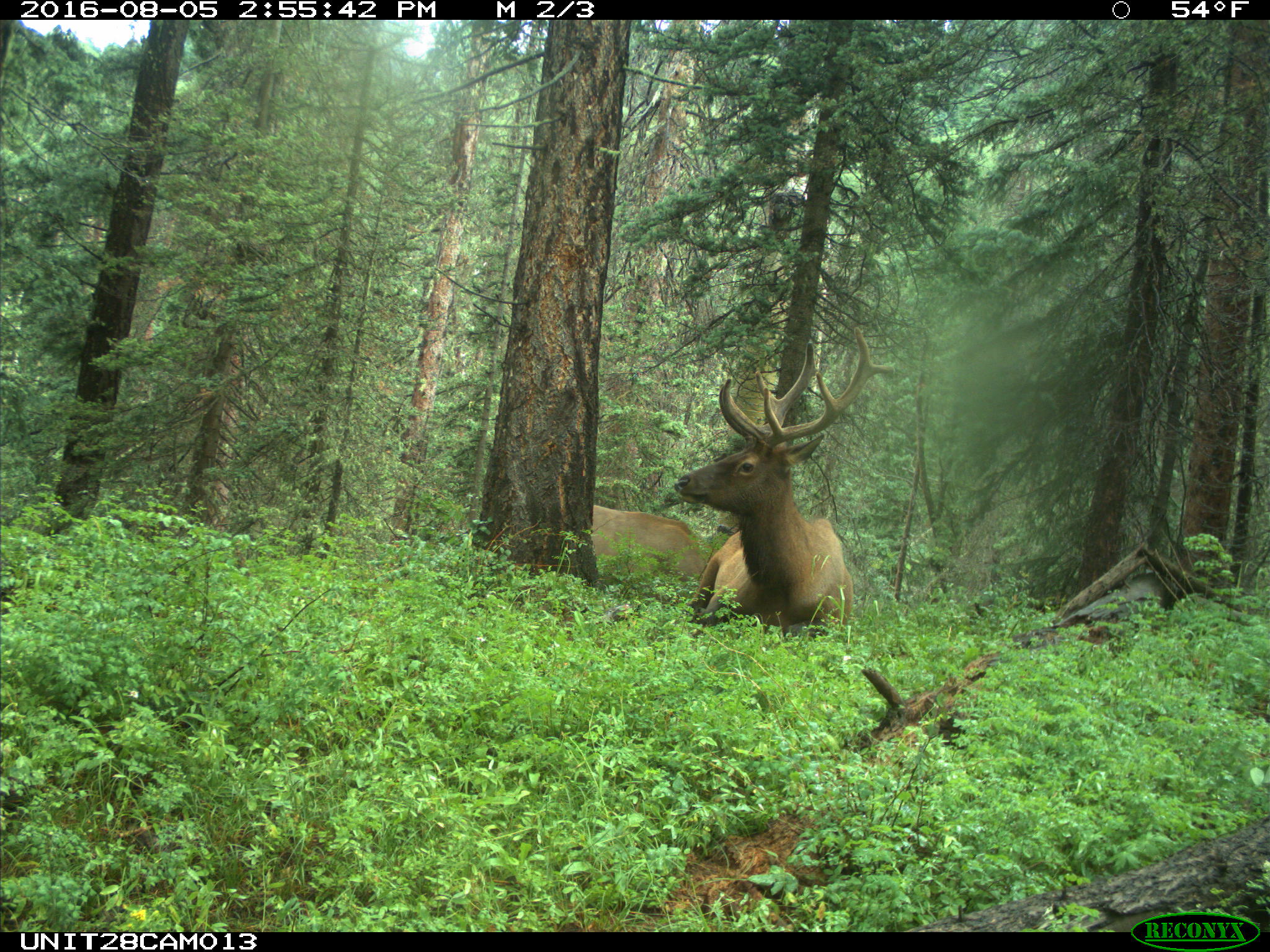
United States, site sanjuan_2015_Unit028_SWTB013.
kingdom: Animalia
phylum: Chordata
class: Mammalia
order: Artiodactyla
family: Cervidae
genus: Cervus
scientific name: Cervus elaphus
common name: red deer